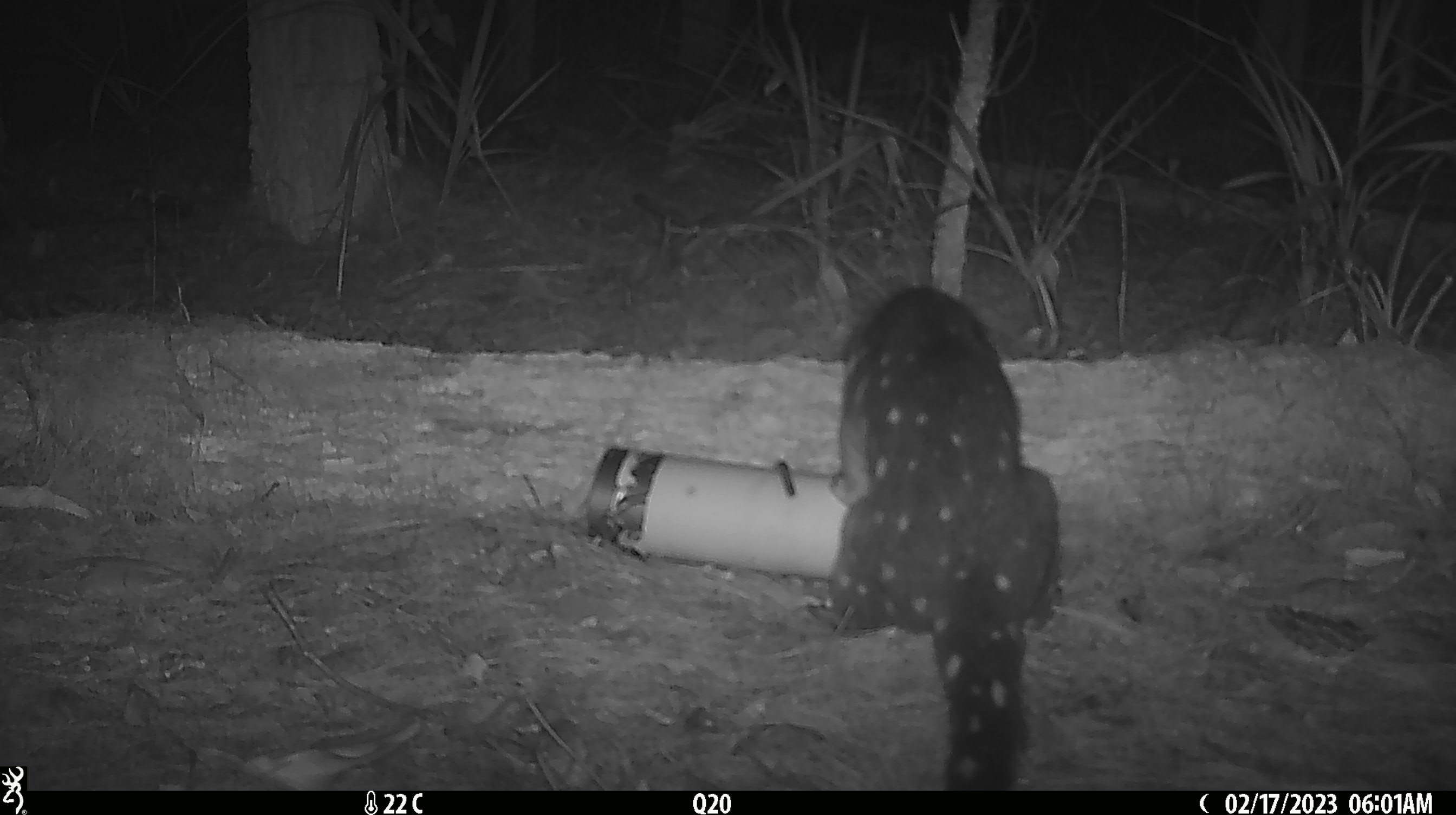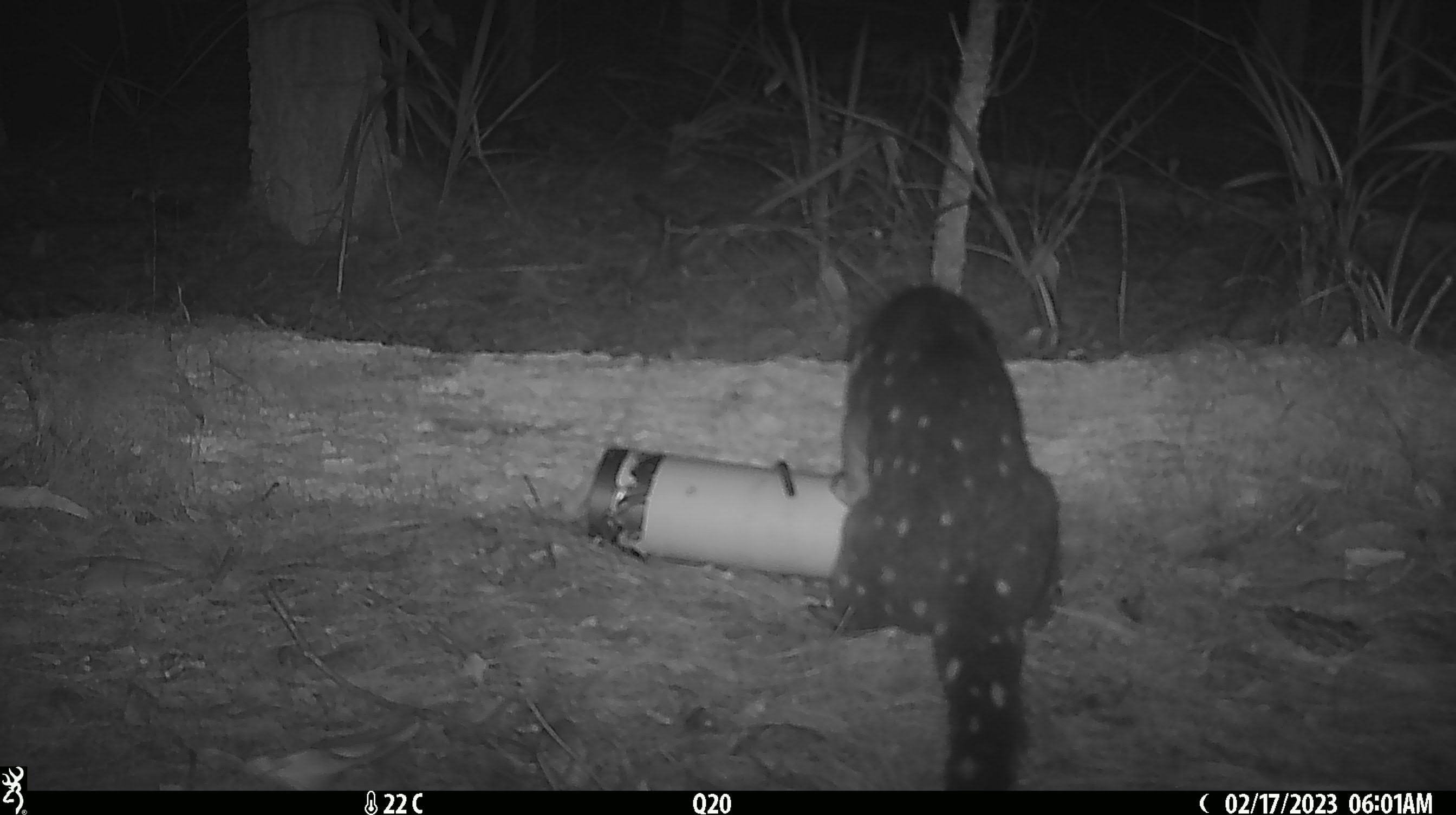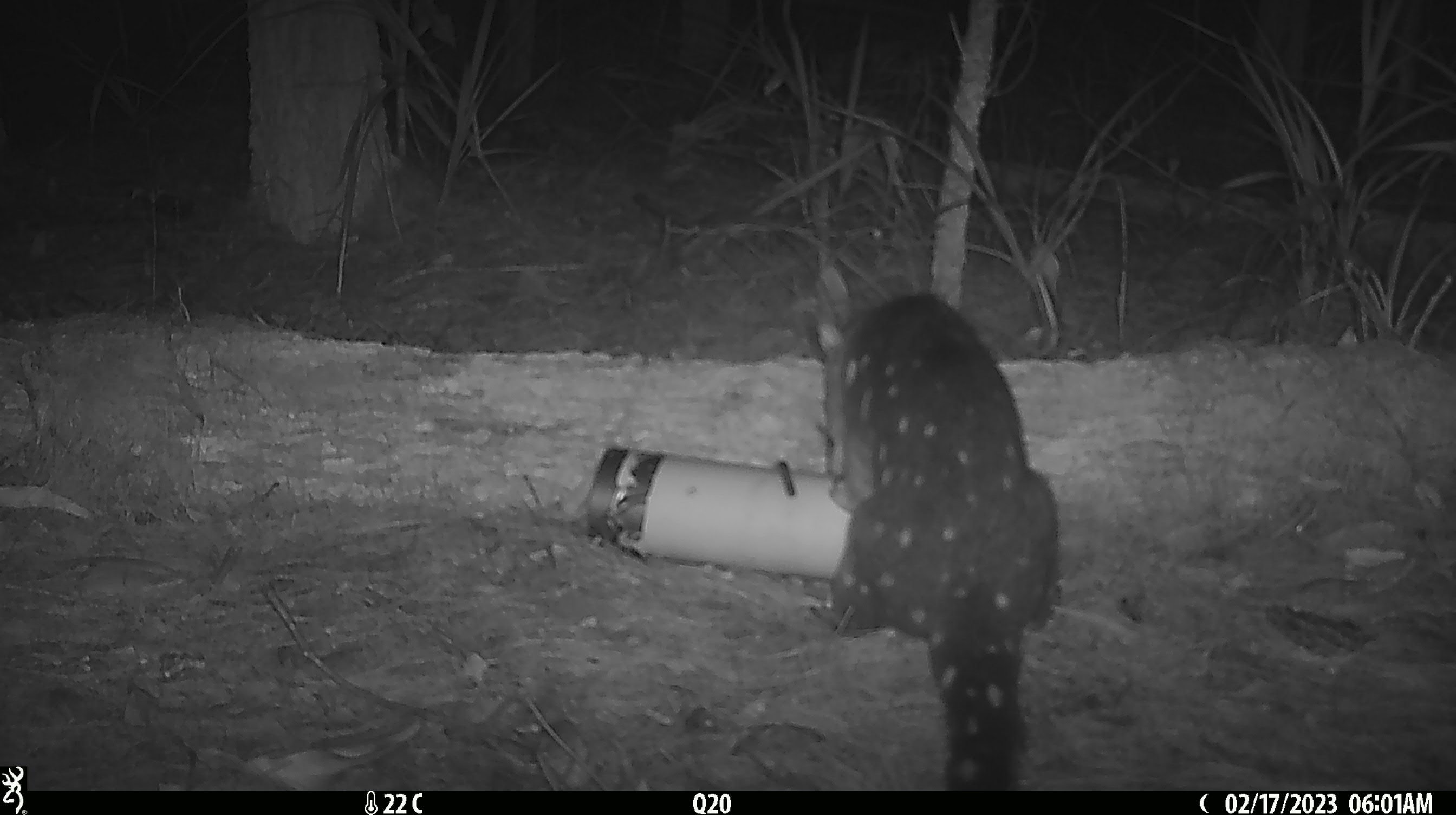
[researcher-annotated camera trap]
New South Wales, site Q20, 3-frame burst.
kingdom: Animalia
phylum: Chordata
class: Mammalia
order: Dasyuromorphia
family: Dasyuridae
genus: Dasyurus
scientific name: Dasyurus maculatus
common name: spotted-tailed quoll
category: quoll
Quoll (spotted-tailed quoll) (Dasyurus maculatus).